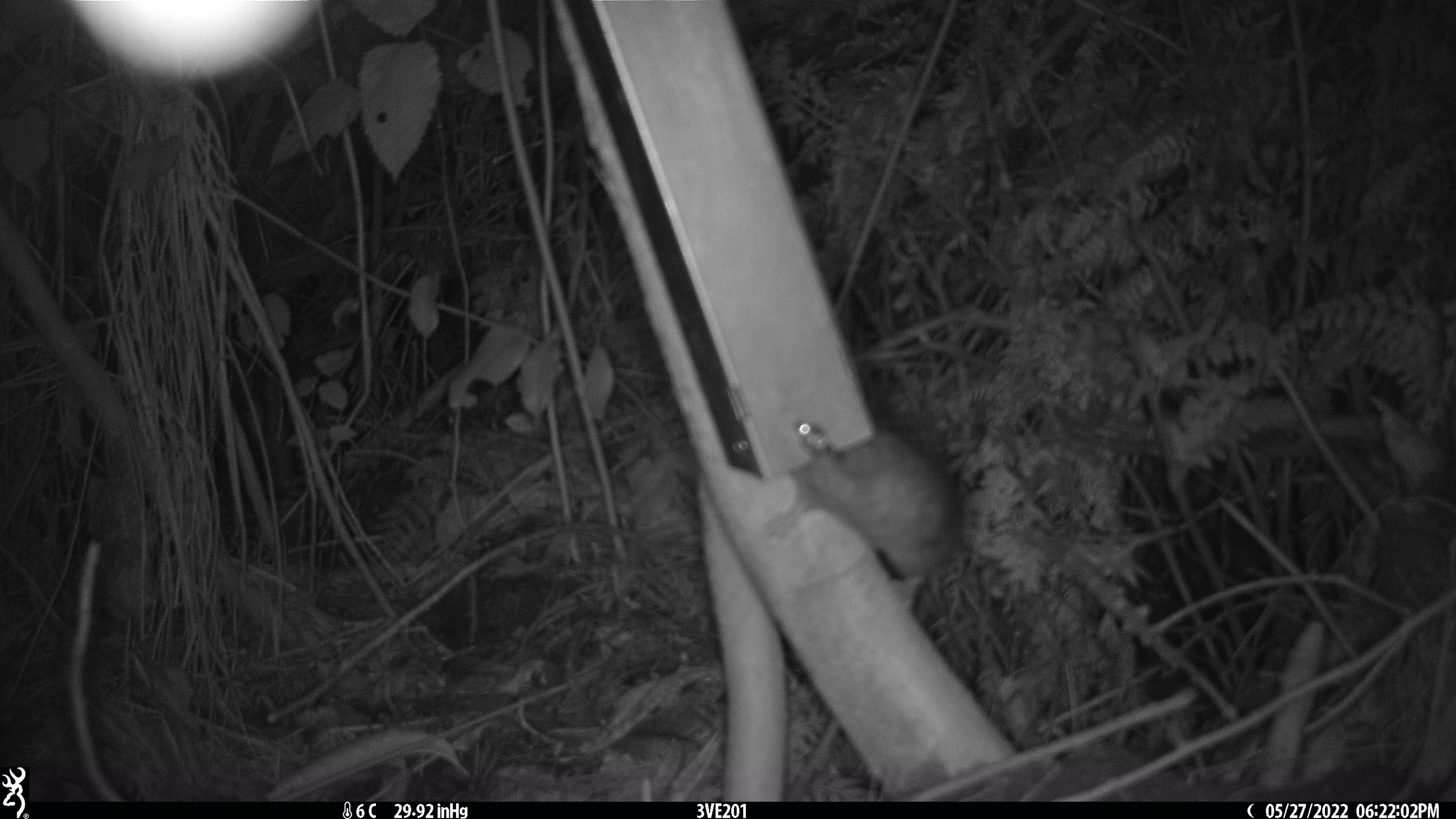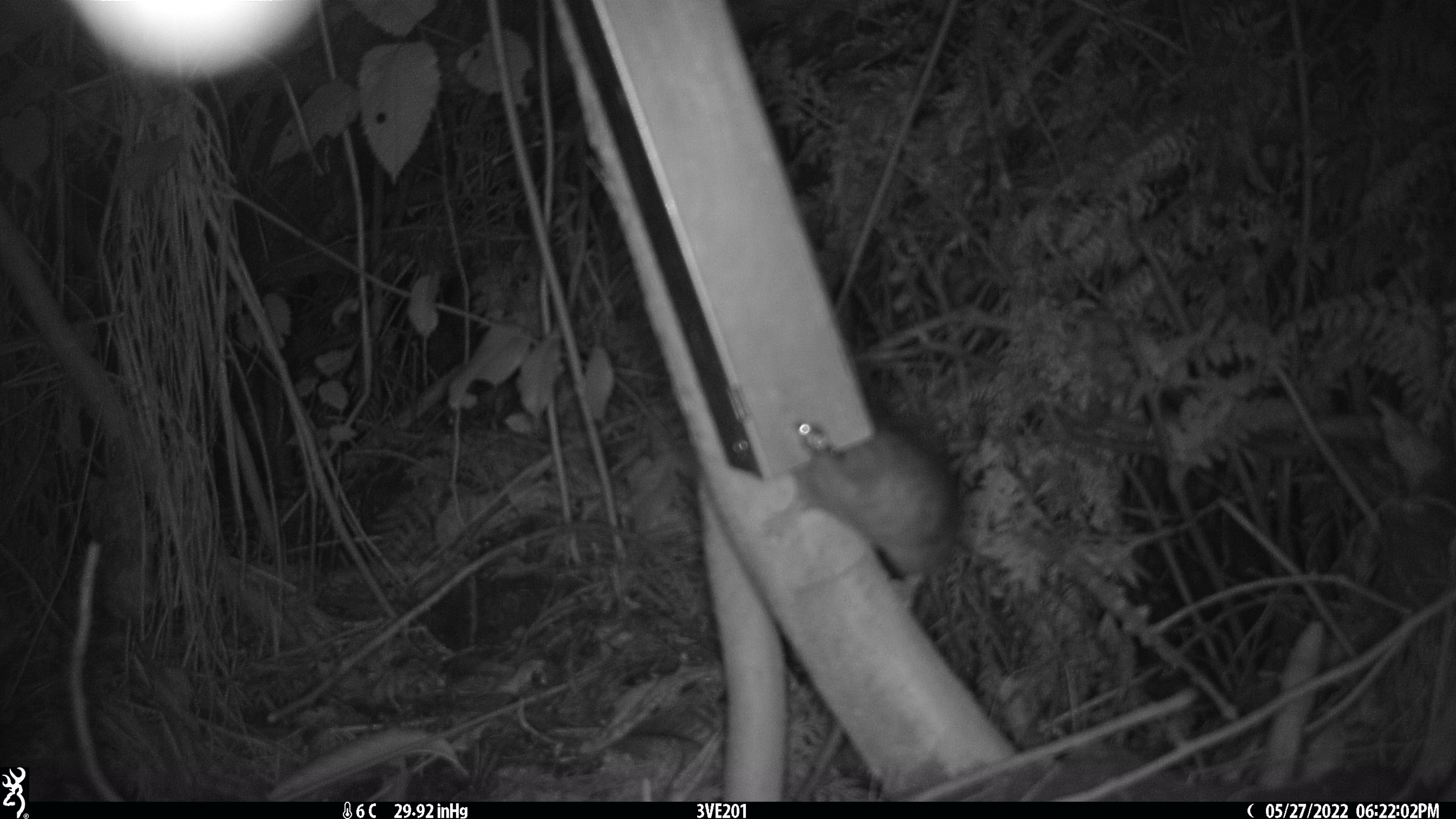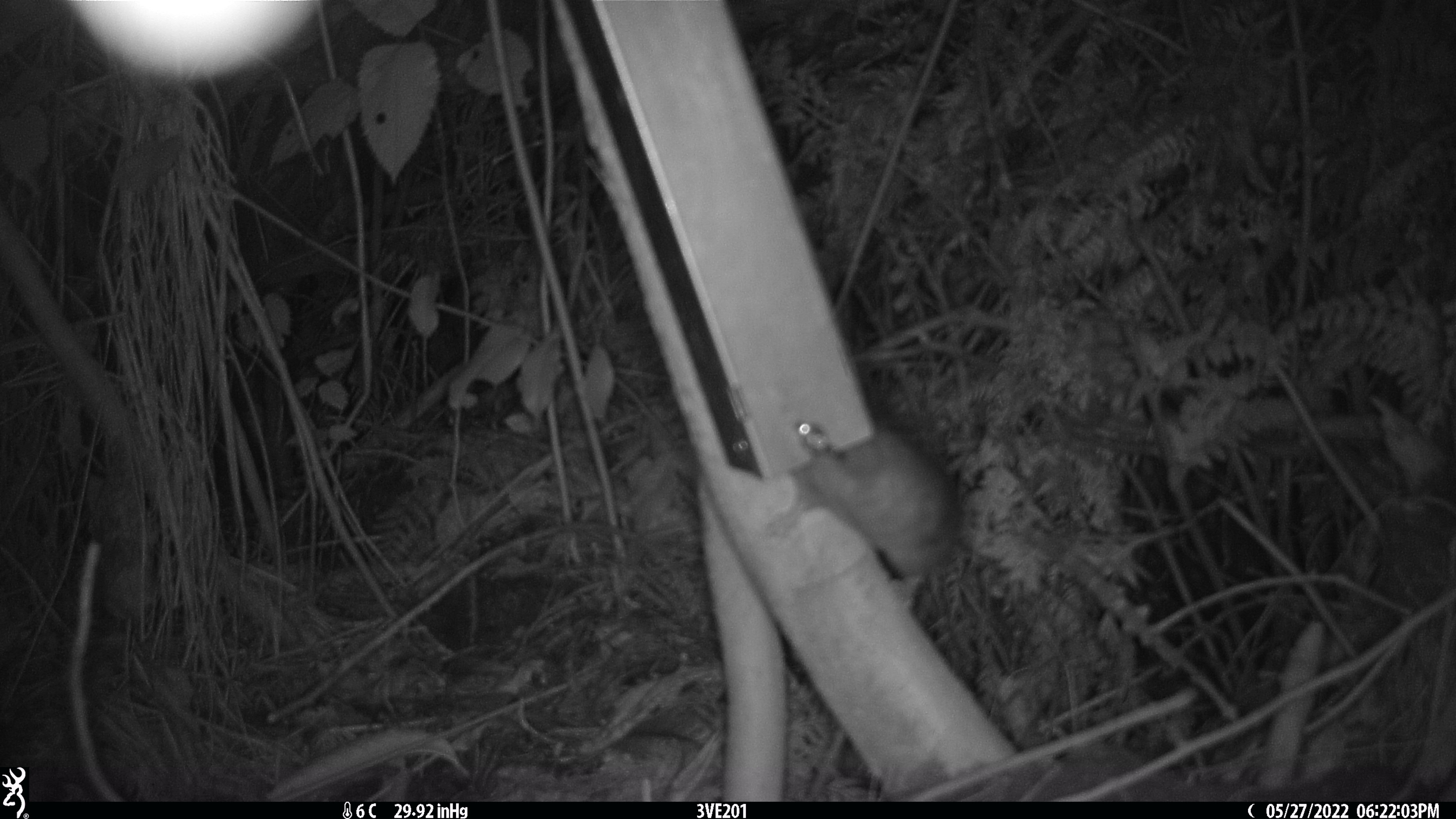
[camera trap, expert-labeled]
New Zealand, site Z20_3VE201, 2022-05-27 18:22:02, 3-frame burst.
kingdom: Animalia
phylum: Chordata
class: Mammalia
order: Rodentia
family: Muridae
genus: Rattus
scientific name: Rattus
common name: rat